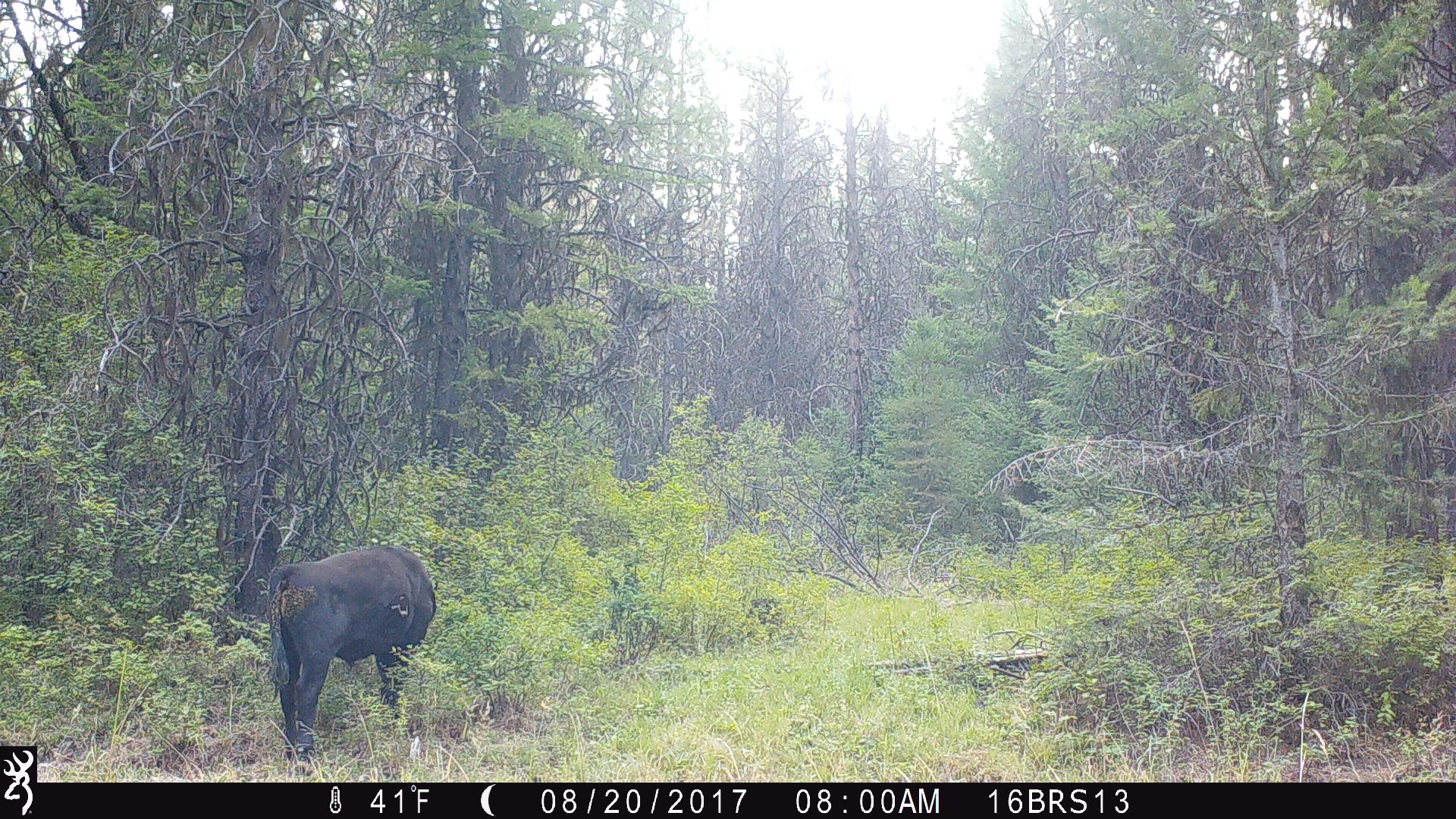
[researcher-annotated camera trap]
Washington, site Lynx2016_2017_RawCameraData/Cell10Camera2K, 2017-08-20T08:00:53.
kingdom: Animalia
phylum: Chordata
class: Mammalia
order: Artiodactyla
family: Bovidae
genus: Bos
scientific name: Bos taurus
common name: domestic cattle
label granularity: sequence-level